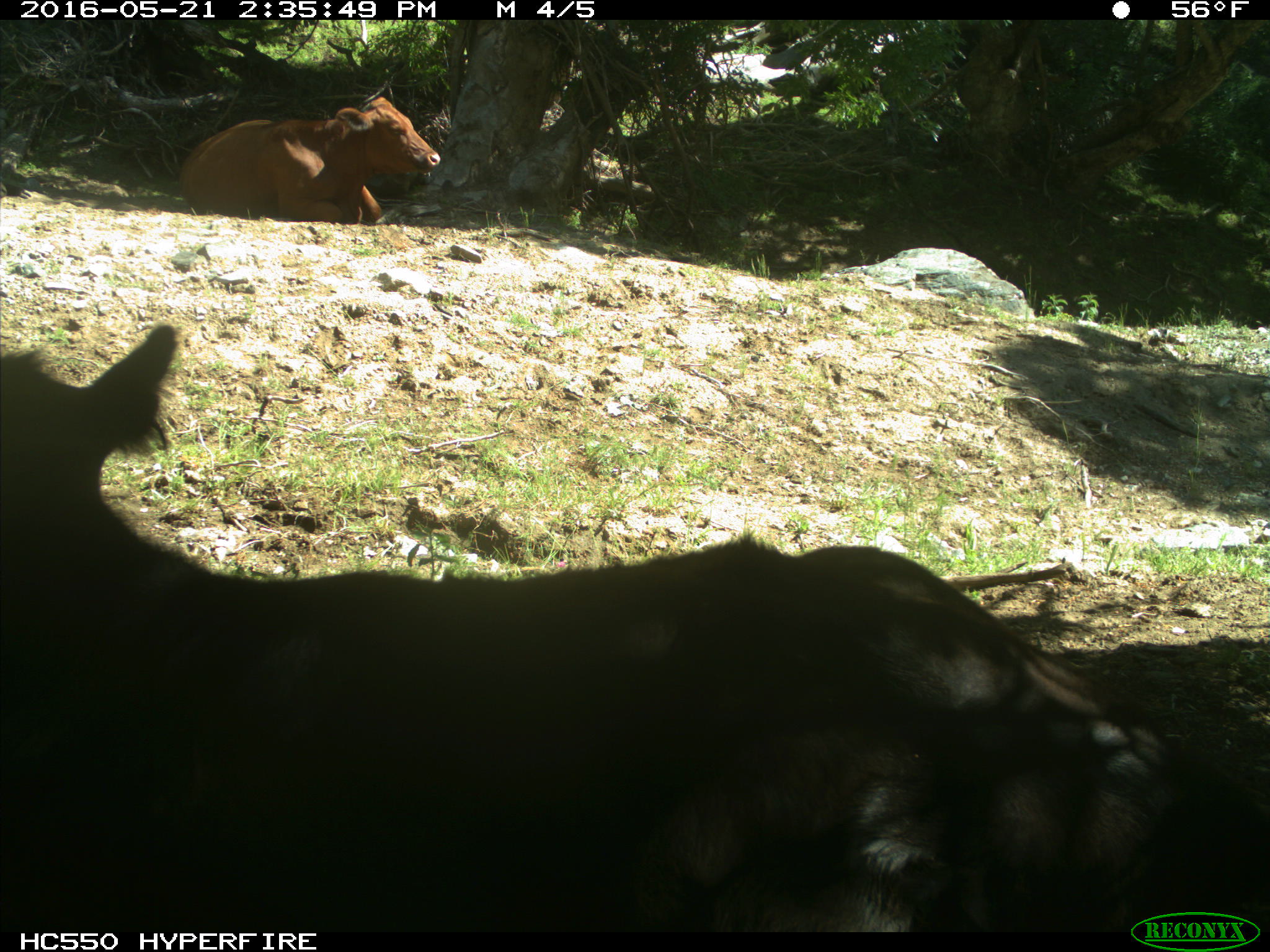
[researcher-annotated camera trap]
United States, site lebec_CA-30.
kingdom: Animalia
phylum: Chordata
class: Mammalia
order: Artiodactyla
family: Bovidae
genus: Bos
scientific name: Bos taurus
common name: domestic cow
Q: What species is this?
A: Bos taurus (domestic cow).